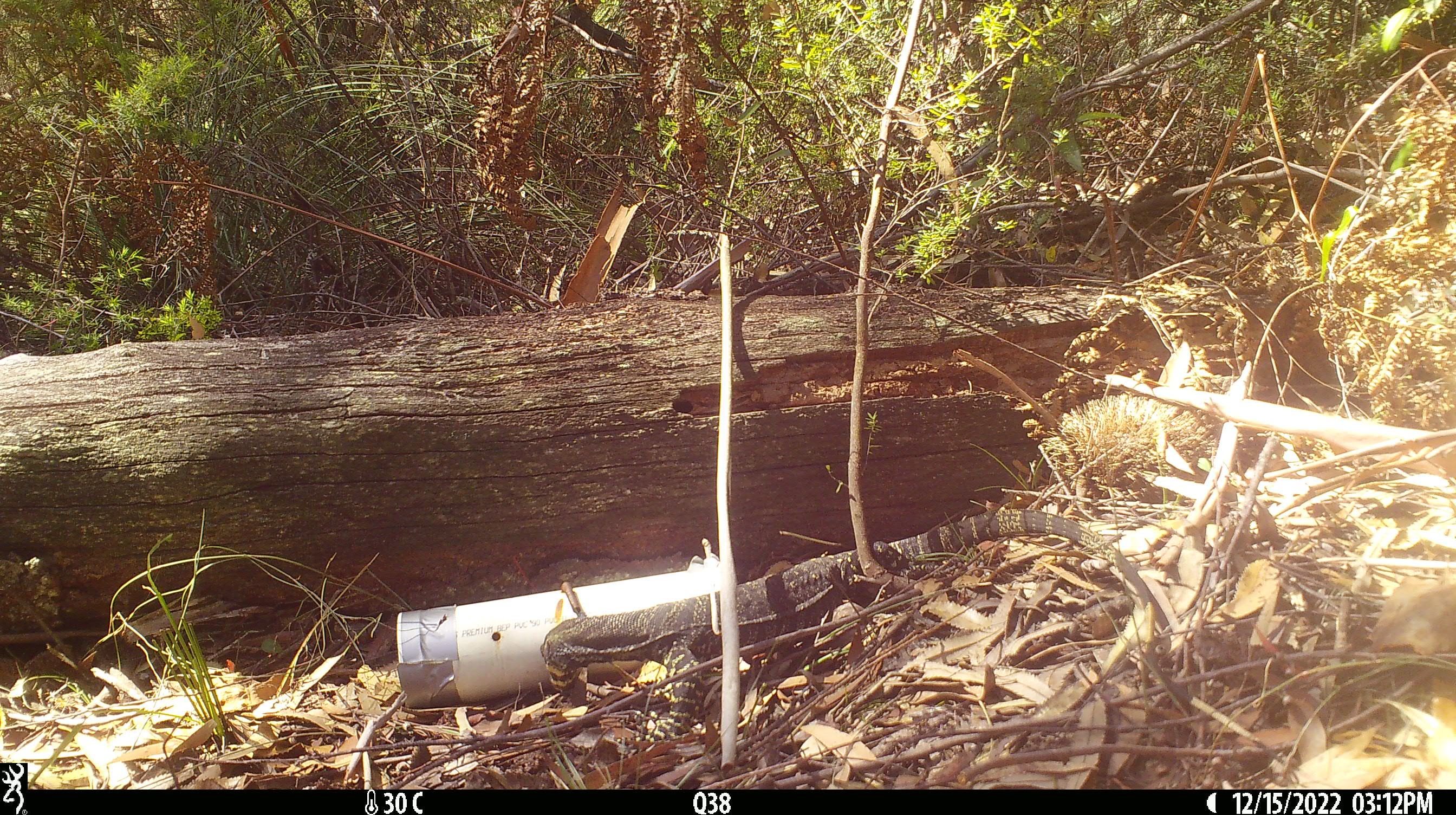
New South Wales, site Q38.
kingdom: Animalia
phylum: Chordata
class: Reptilia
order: Squamata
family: Varanidae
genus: Varanus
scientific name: Varanus varius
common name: lace monitor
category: goanna